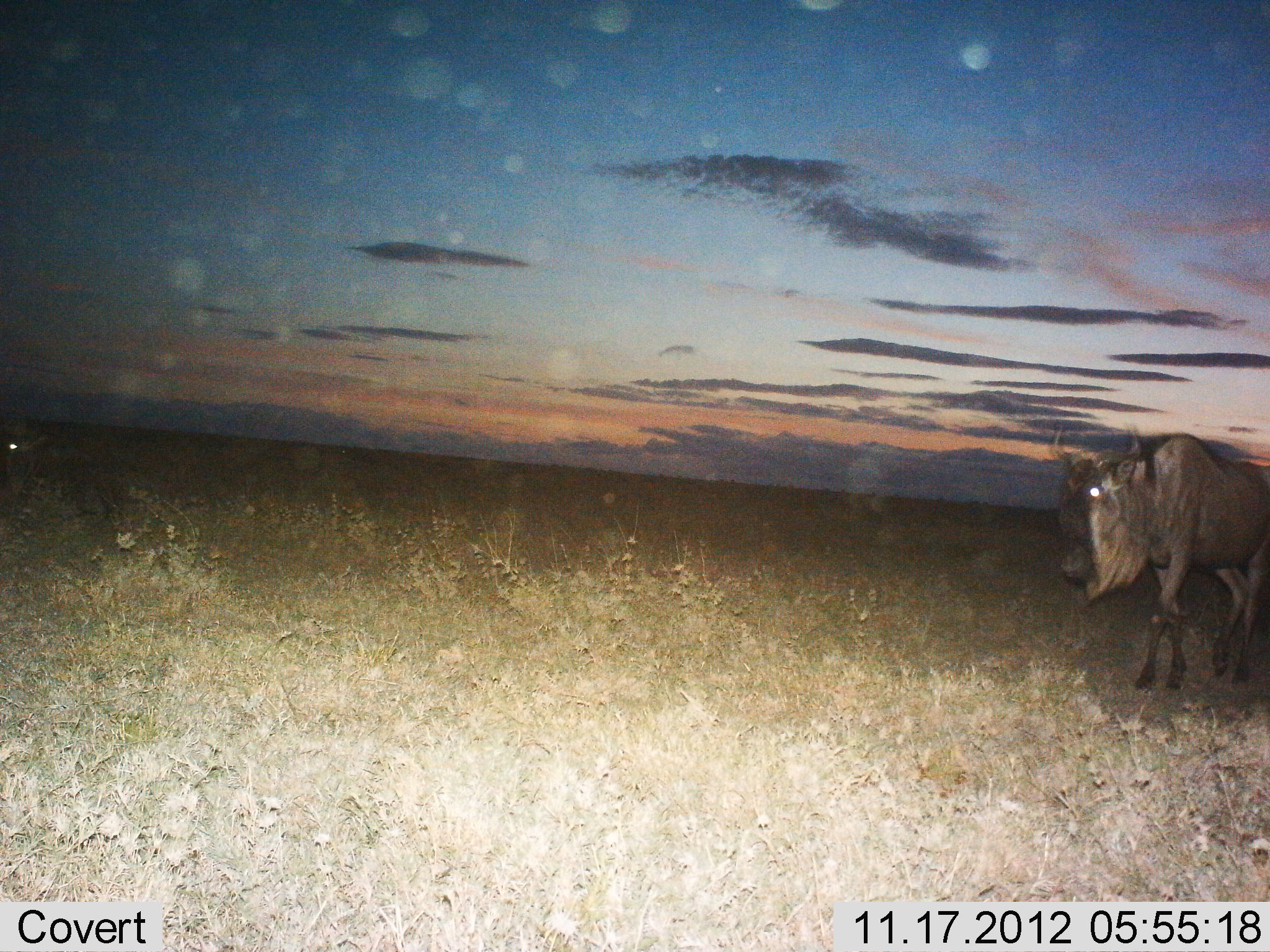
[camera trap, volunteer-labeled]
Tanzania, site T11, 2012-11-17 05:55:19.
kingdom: Animalia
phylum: Chordata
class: Mammalia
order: Artiodactyla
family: Bovidae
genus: Connochaetes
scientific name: Connochaetes taurinus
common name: blue wildebeest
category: wildebeest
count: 1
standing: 30%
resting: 0%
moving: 80%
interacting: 0%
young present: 0%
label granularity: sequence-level